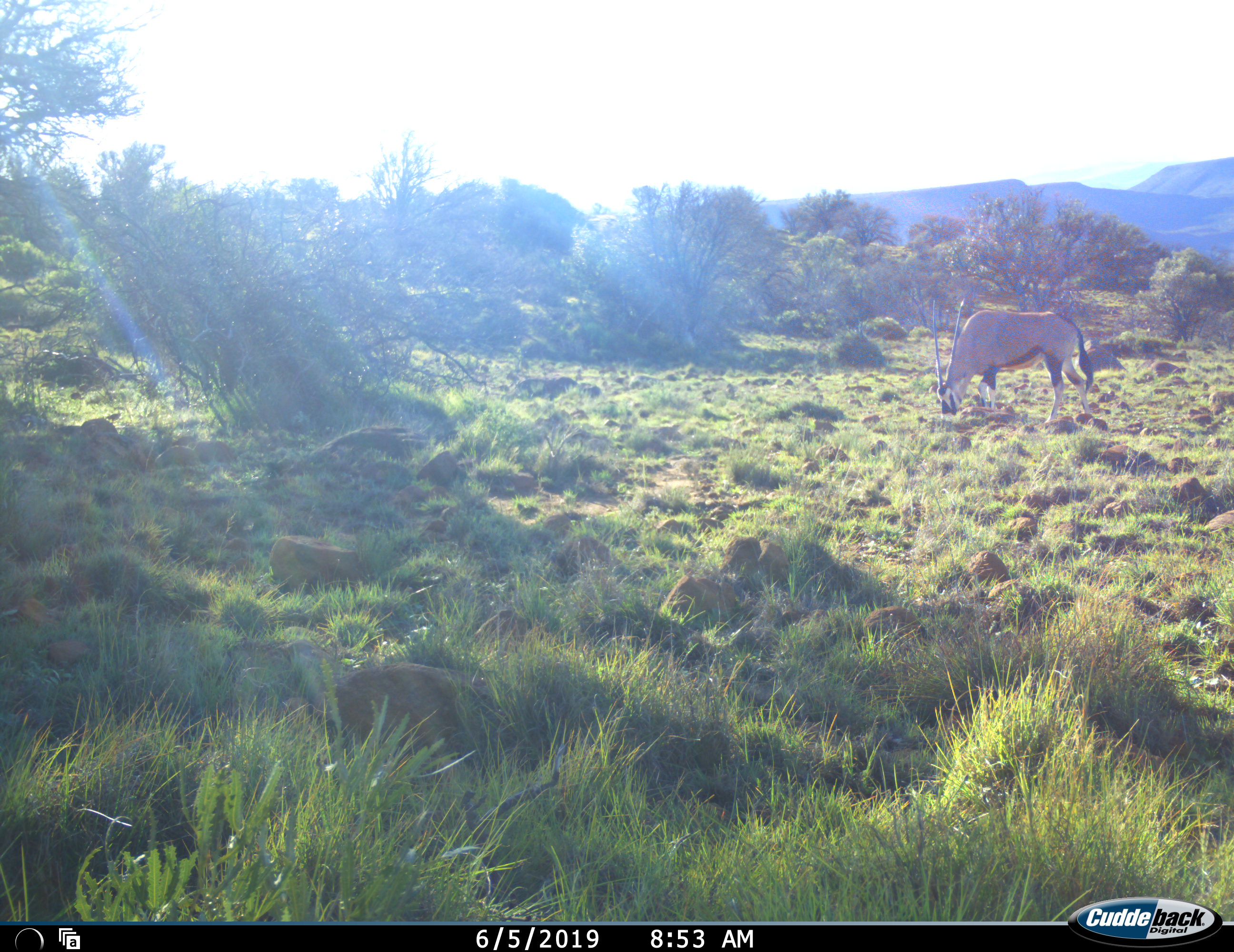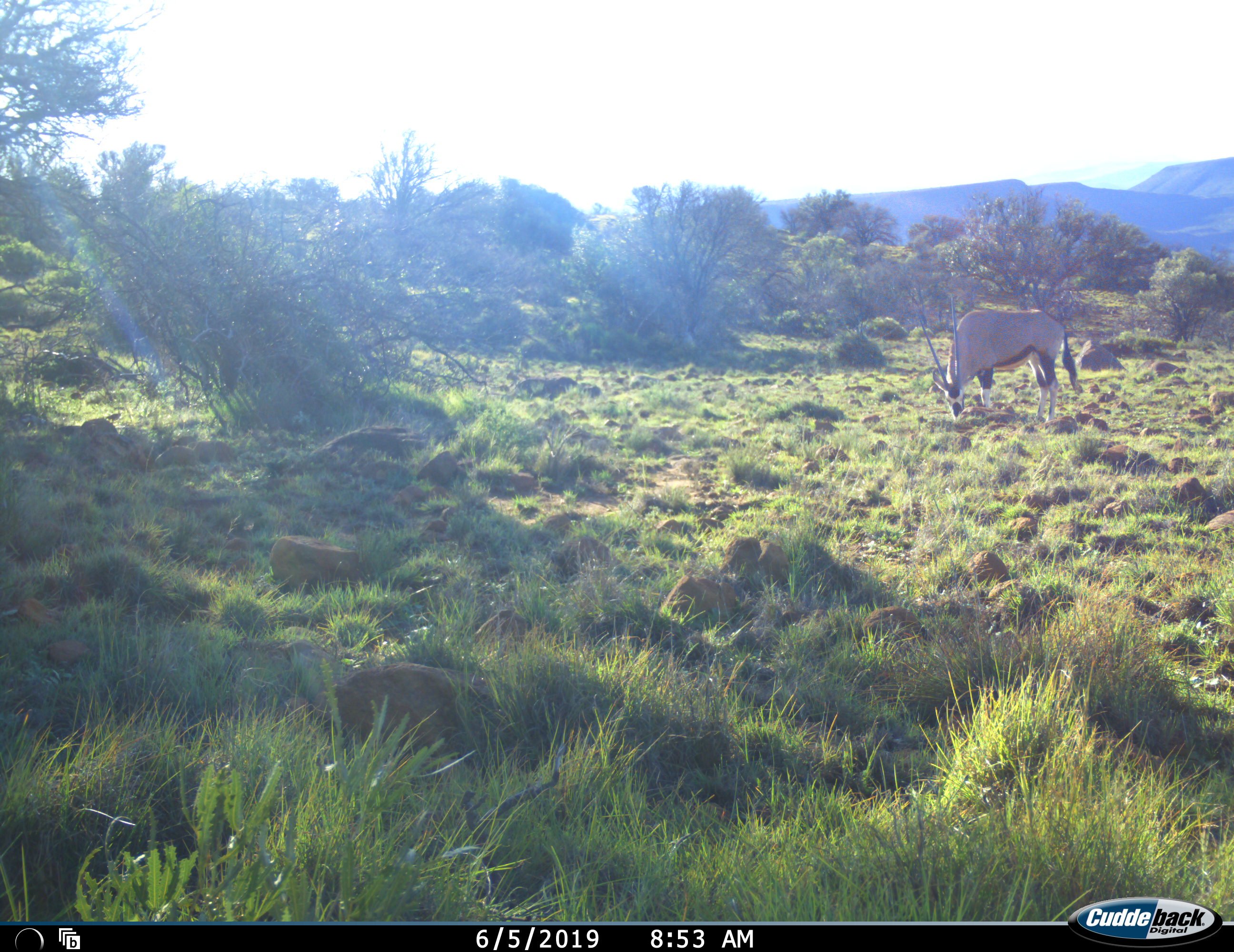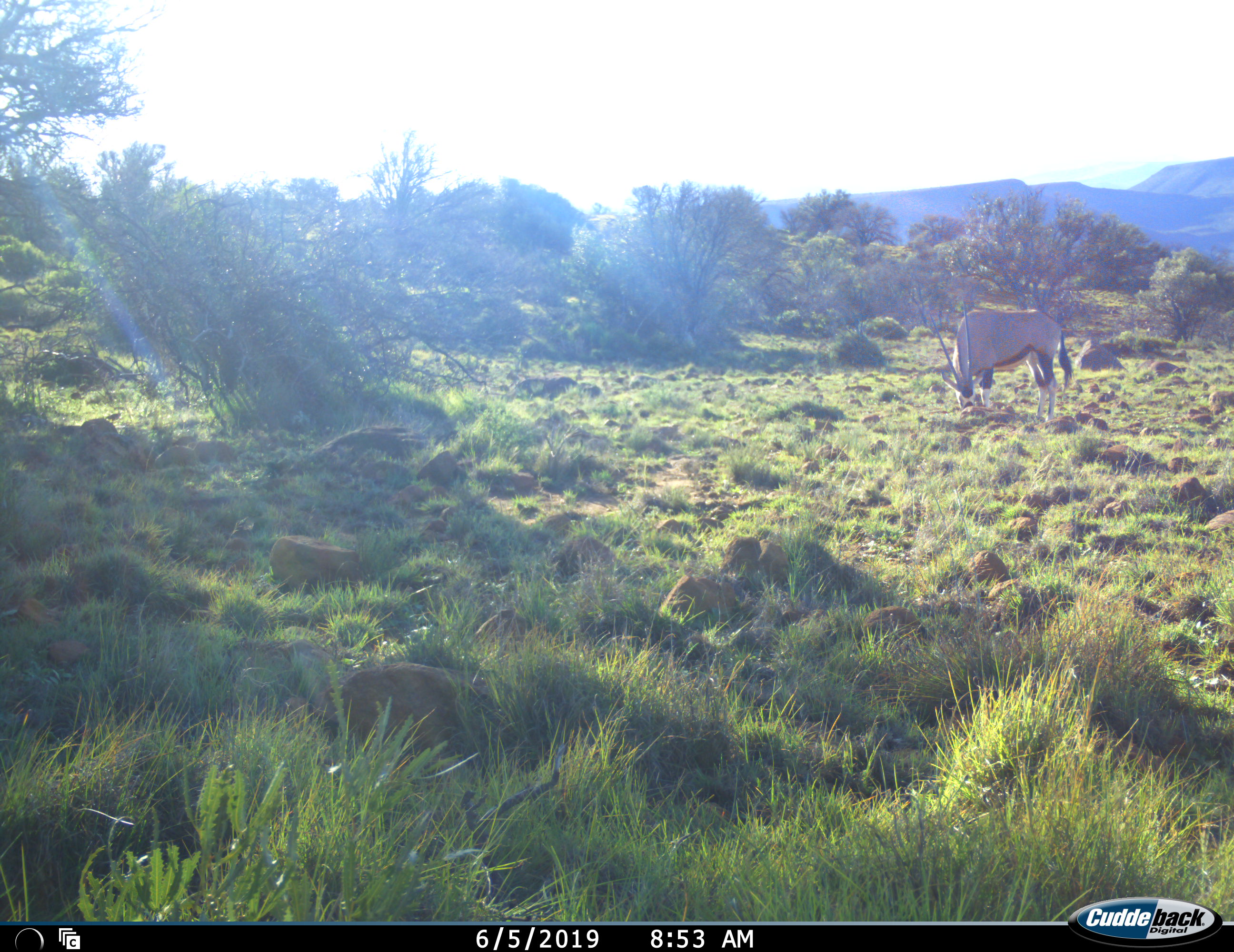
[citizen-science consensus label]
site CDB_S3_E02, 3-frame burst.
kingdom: Animalia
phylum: Chordata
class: Mammalia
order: Artiodactyla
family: Bovidae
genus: Oryx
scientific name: Oryx gazella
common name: gemsbok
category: oryx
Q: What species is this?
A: Oryx (gemsbok) (Oryx gazella).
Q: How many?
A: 1.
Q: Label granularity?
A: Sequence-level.